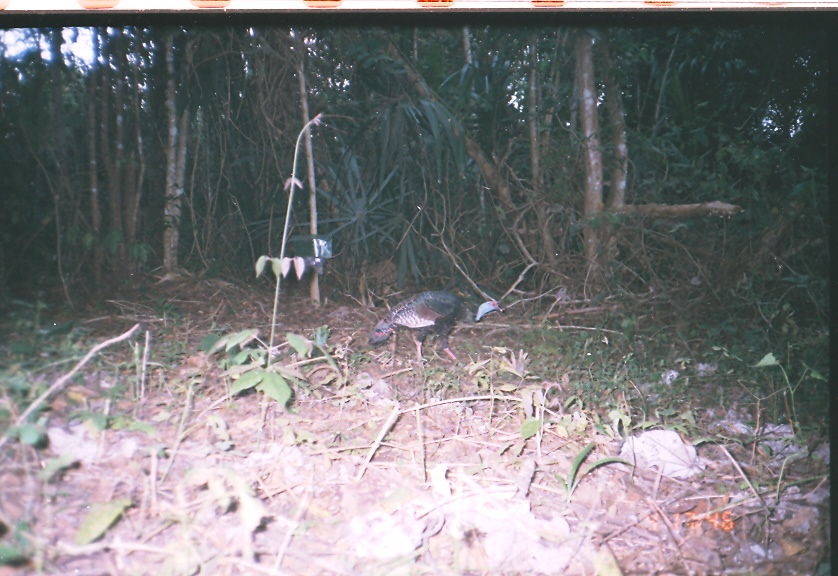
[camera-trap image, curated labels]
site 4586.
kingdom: Animalia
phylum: Chordata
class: Aves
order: Galliformes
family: Phasianidae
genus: Meleagris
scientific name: Meleagris ocellata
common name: ocellated turkey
Meleagris ocellata (ocellated turkey).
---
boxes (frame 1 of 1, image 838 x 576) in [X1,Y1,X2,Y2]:
meleagris ocellata: [365,289,503,370]